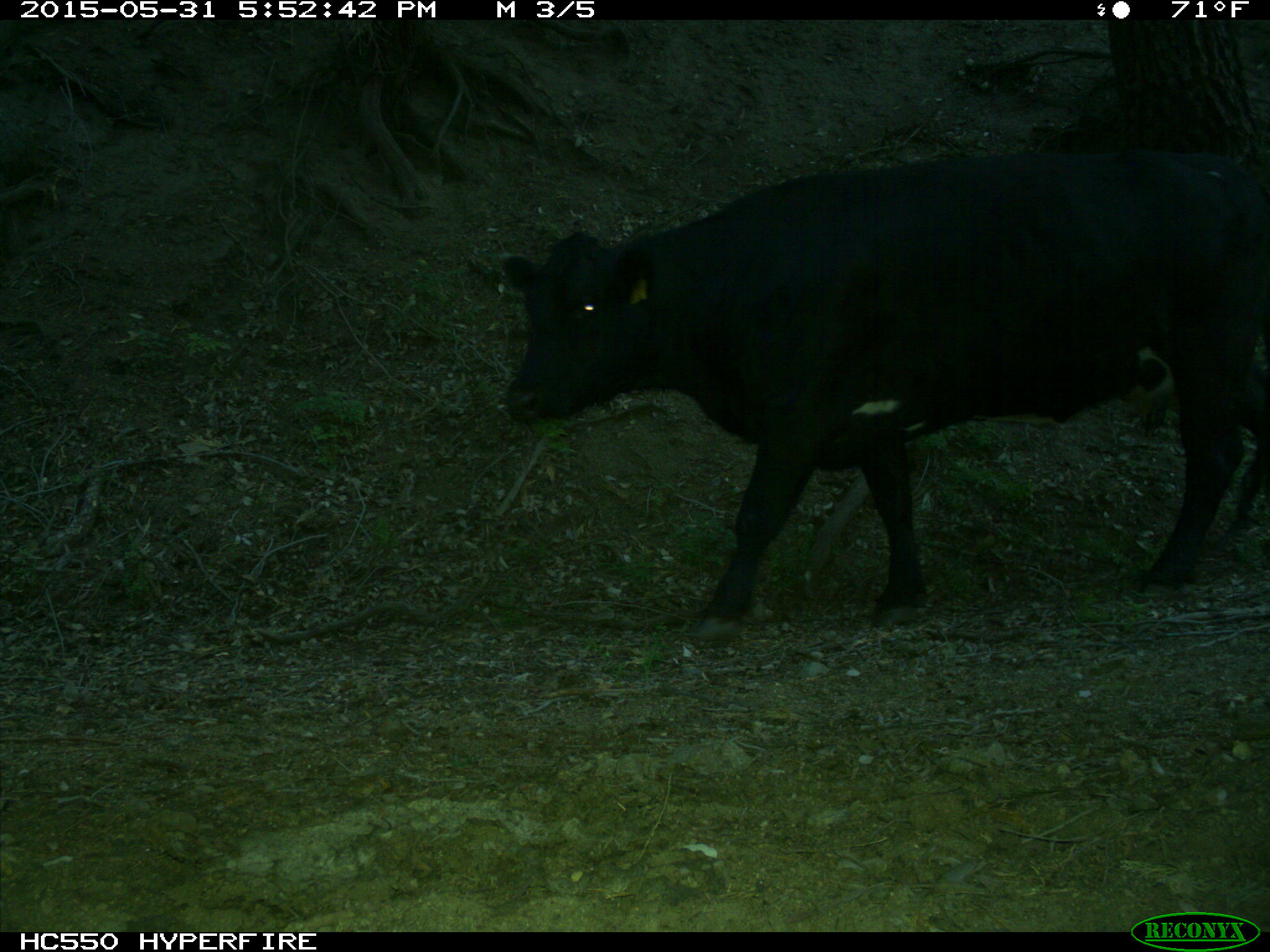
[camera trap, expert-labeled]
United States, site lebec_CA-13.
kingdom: Animalia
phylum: Chordata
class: Mammalia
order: Artiodactyla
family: Bovidae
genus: Bos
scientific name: Bos taurus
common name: domestic cow